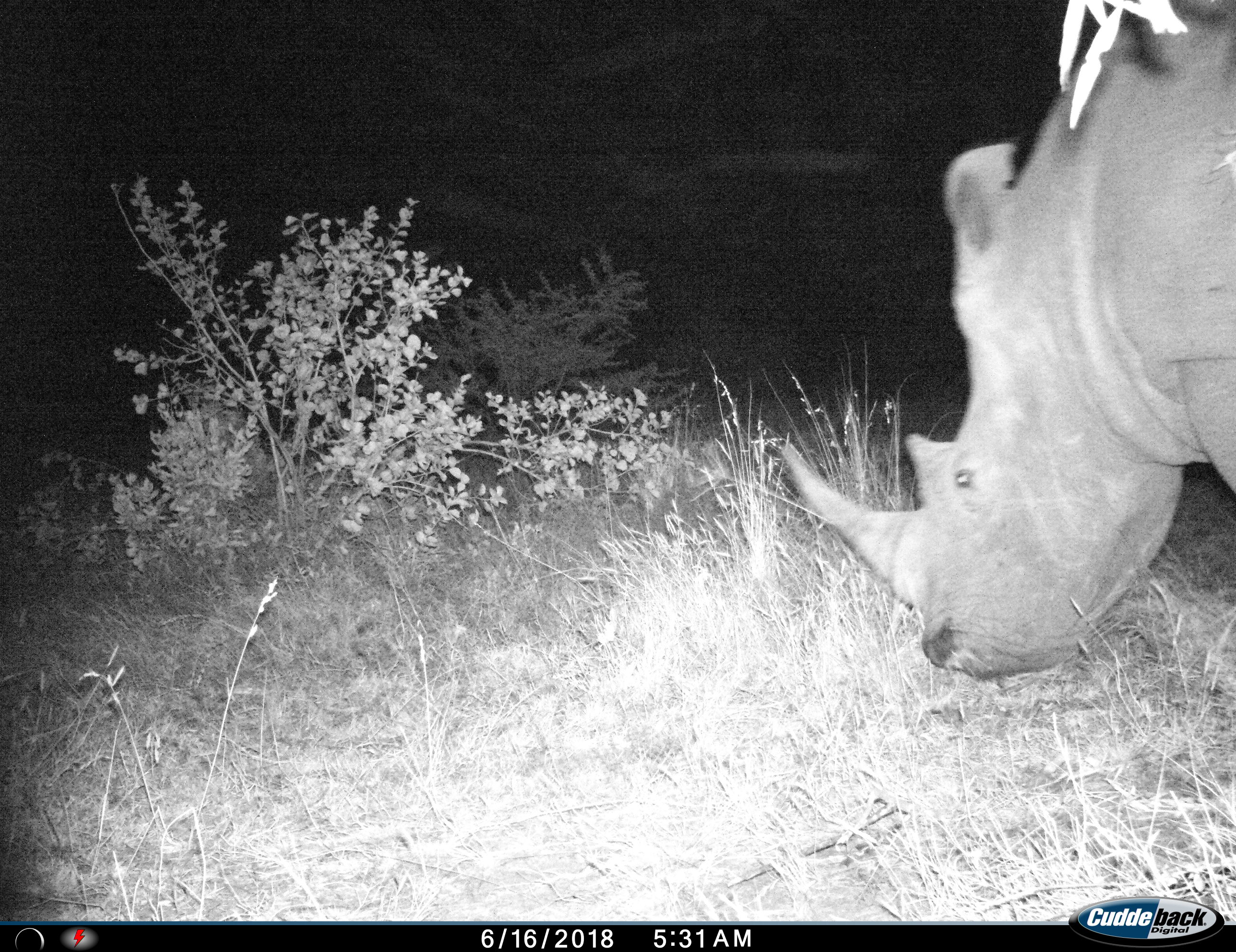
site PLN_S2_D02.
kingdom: Animalia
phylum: Chordata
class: Mammalia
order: Perissodactyla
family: Rhinocerotidae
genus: Ceratotherium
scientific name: Ceratotherium simum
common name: white rhinoceros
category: rhinoceroswhite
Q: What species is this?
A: Rhinoceroswhite (white rhinoceros) (Ceratotherium simum).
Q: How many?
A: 1.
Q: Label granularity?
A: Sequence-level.